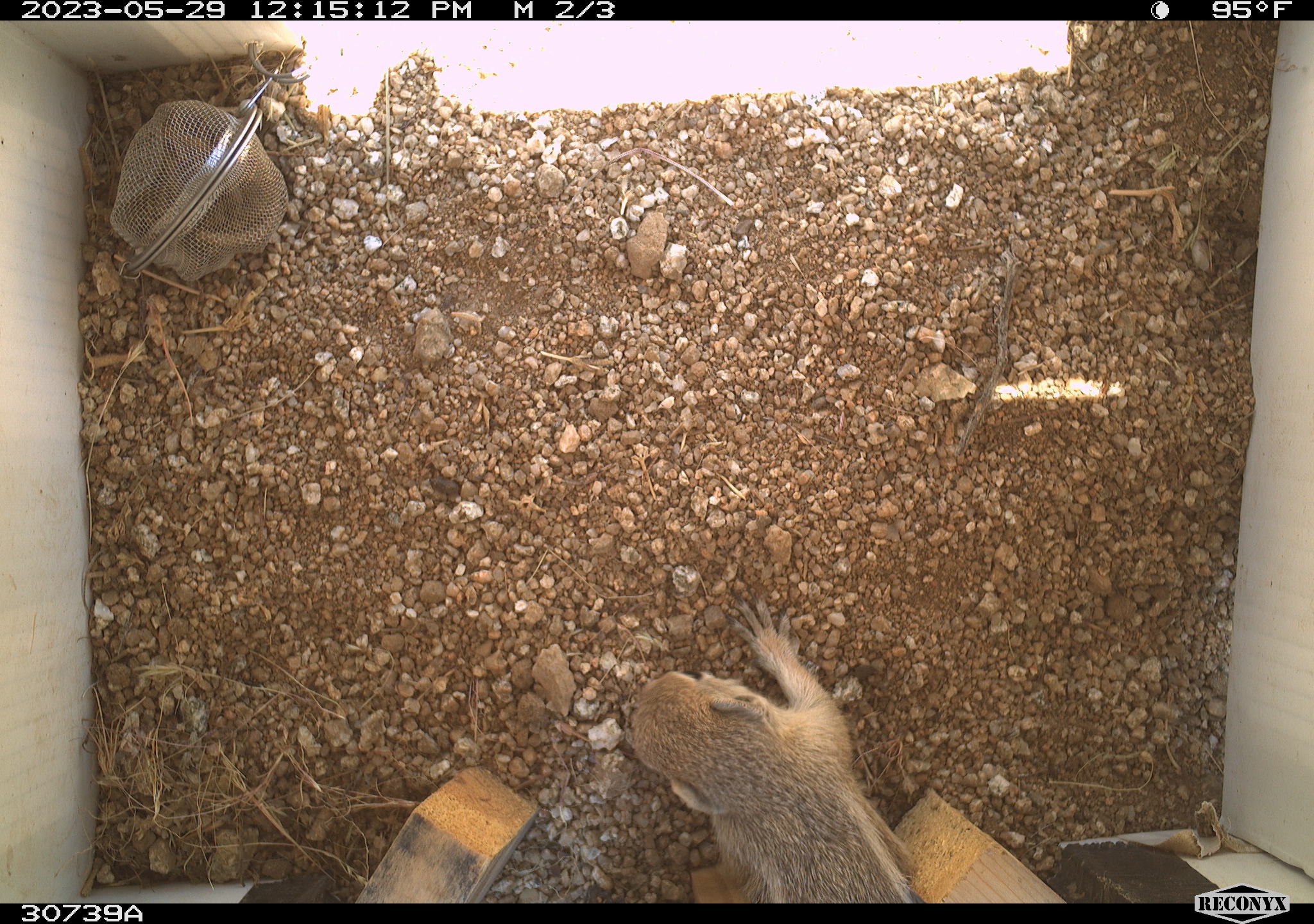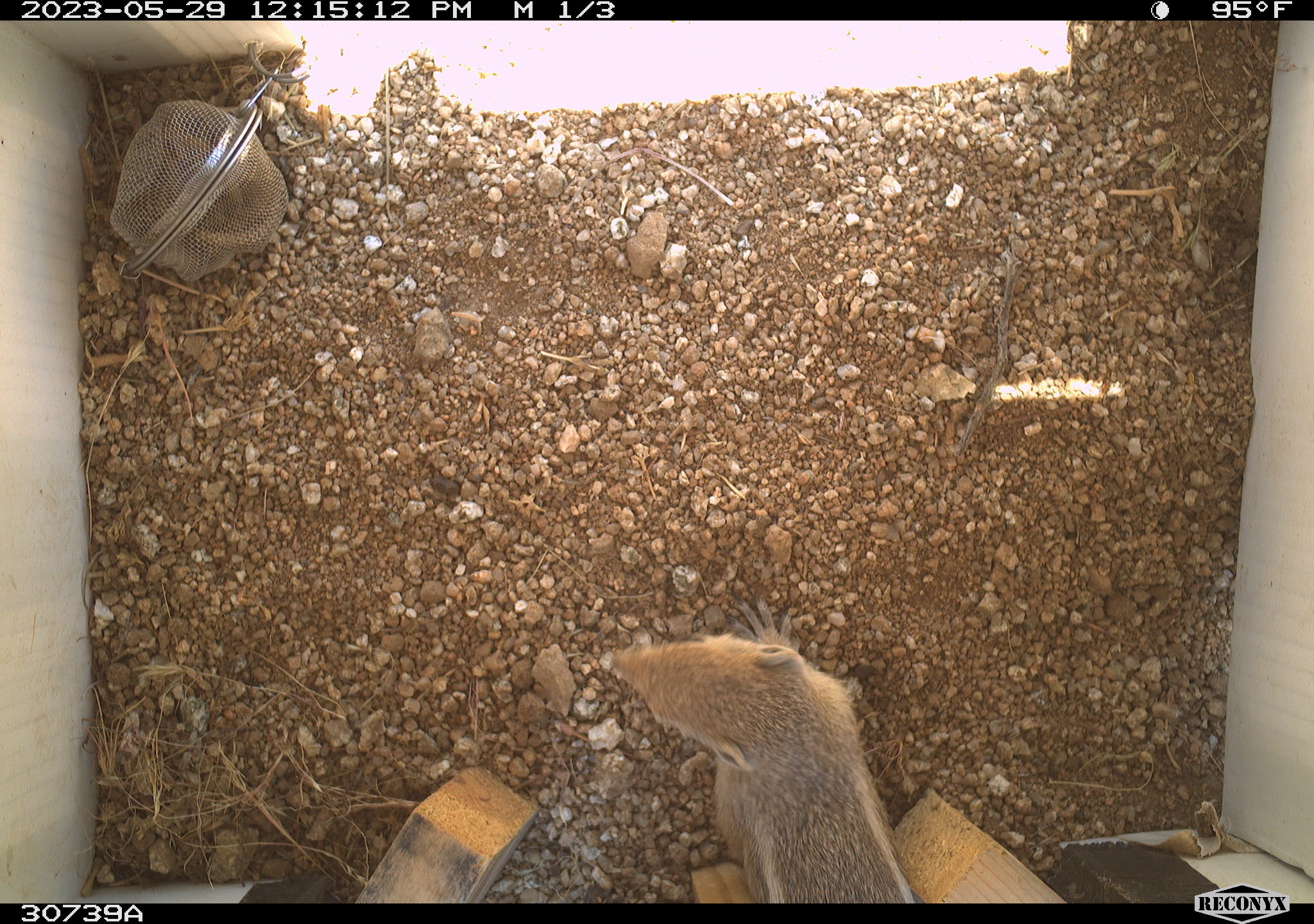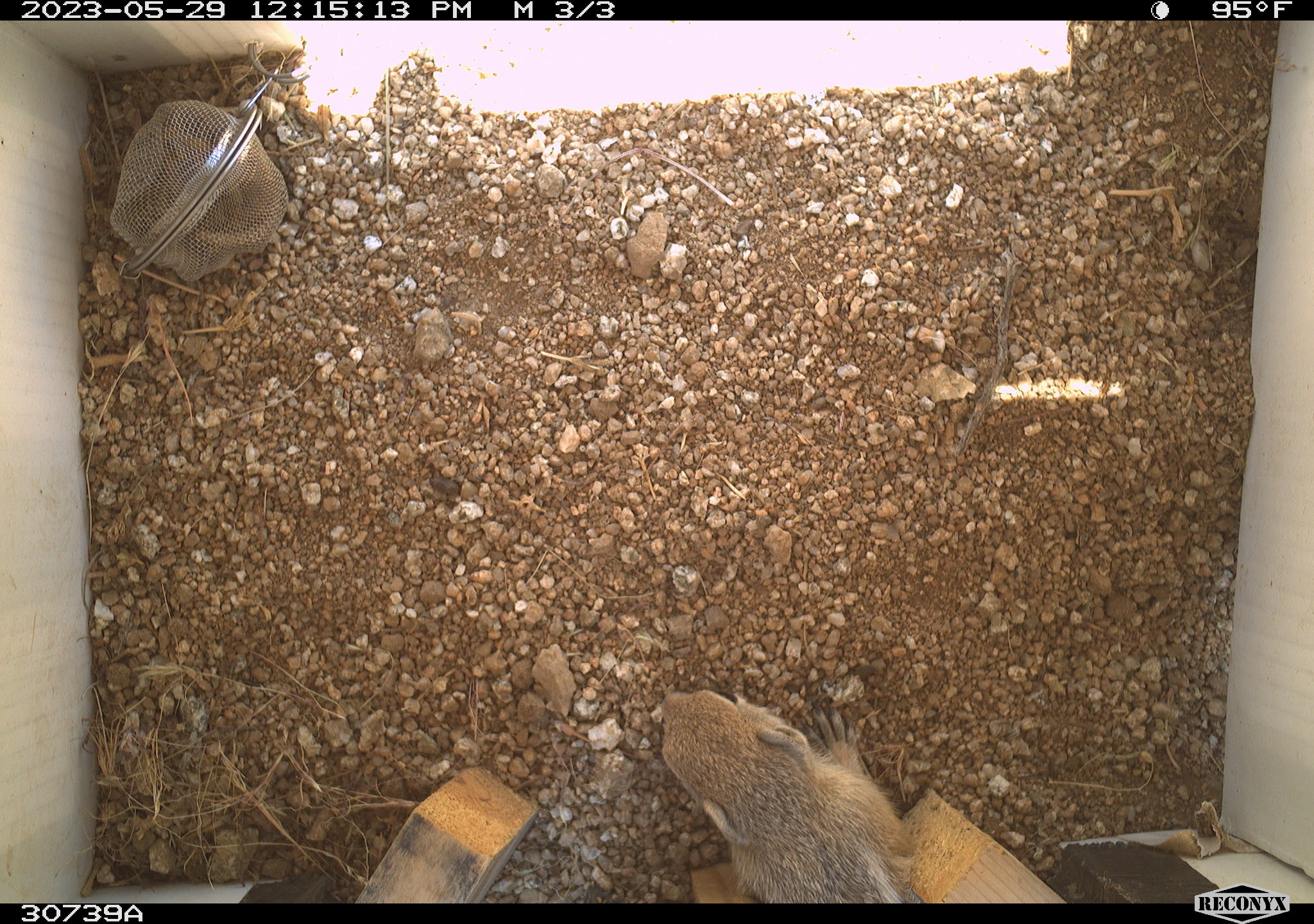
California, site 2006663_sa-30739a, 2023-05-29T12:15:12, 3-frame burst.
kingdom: Animalia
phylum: Chordata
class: Mammalia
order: Rodentia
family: Sciuridae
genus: Ammospermophilus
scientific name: Ammospermophilus leucurus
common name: white-tailed antelope squirrel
White-tailed antelope squirrel (Ammospermophilus leucurus).